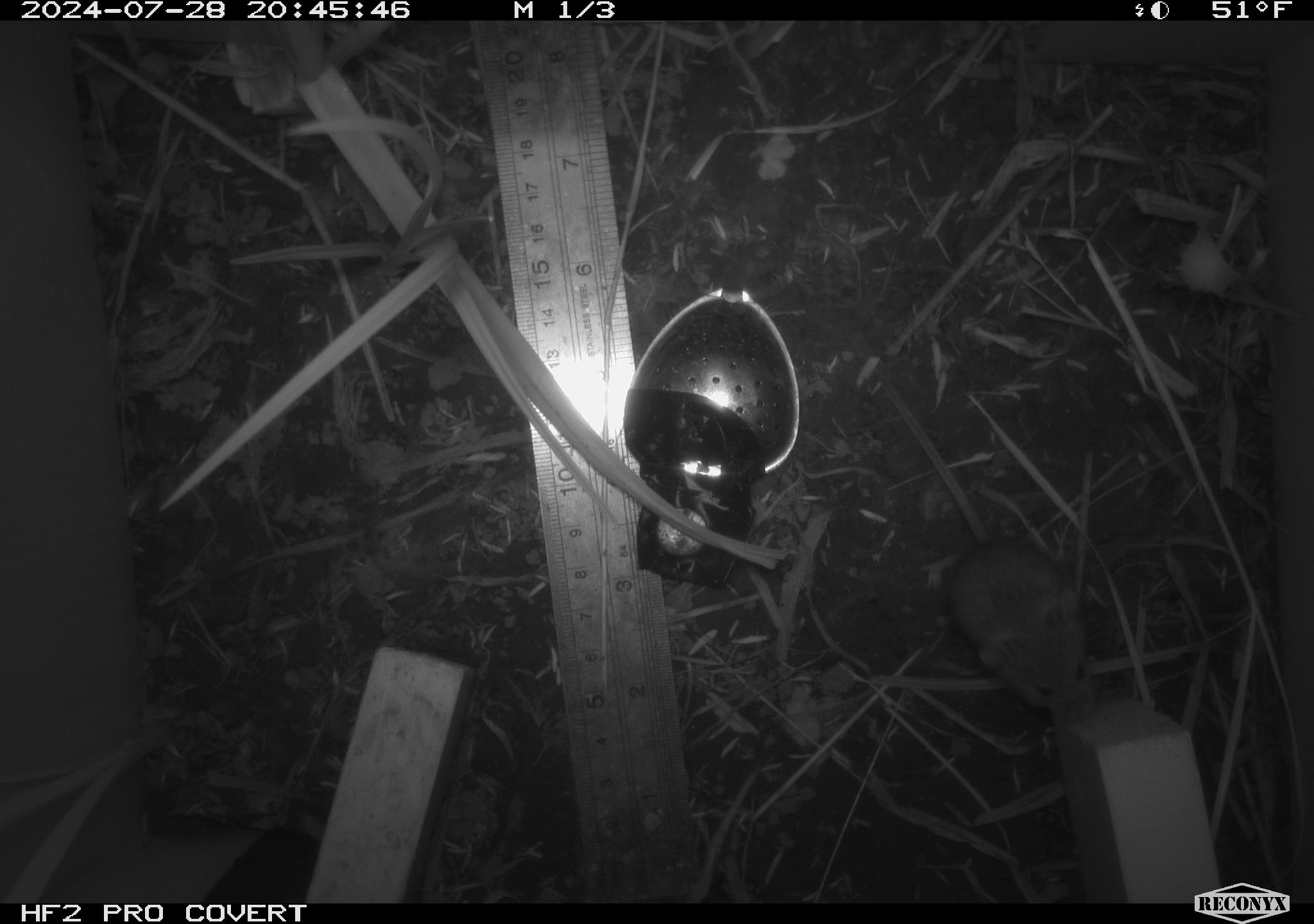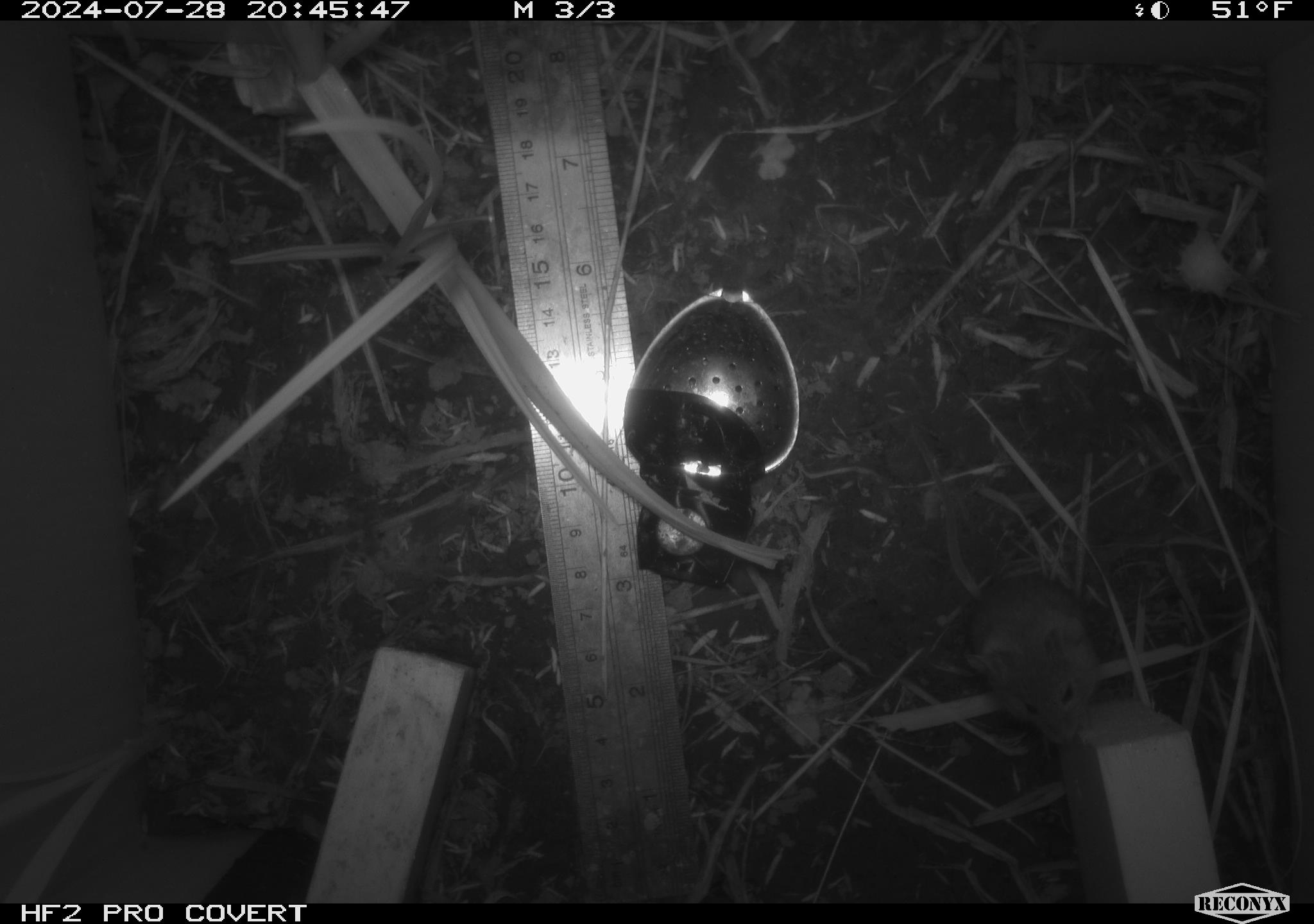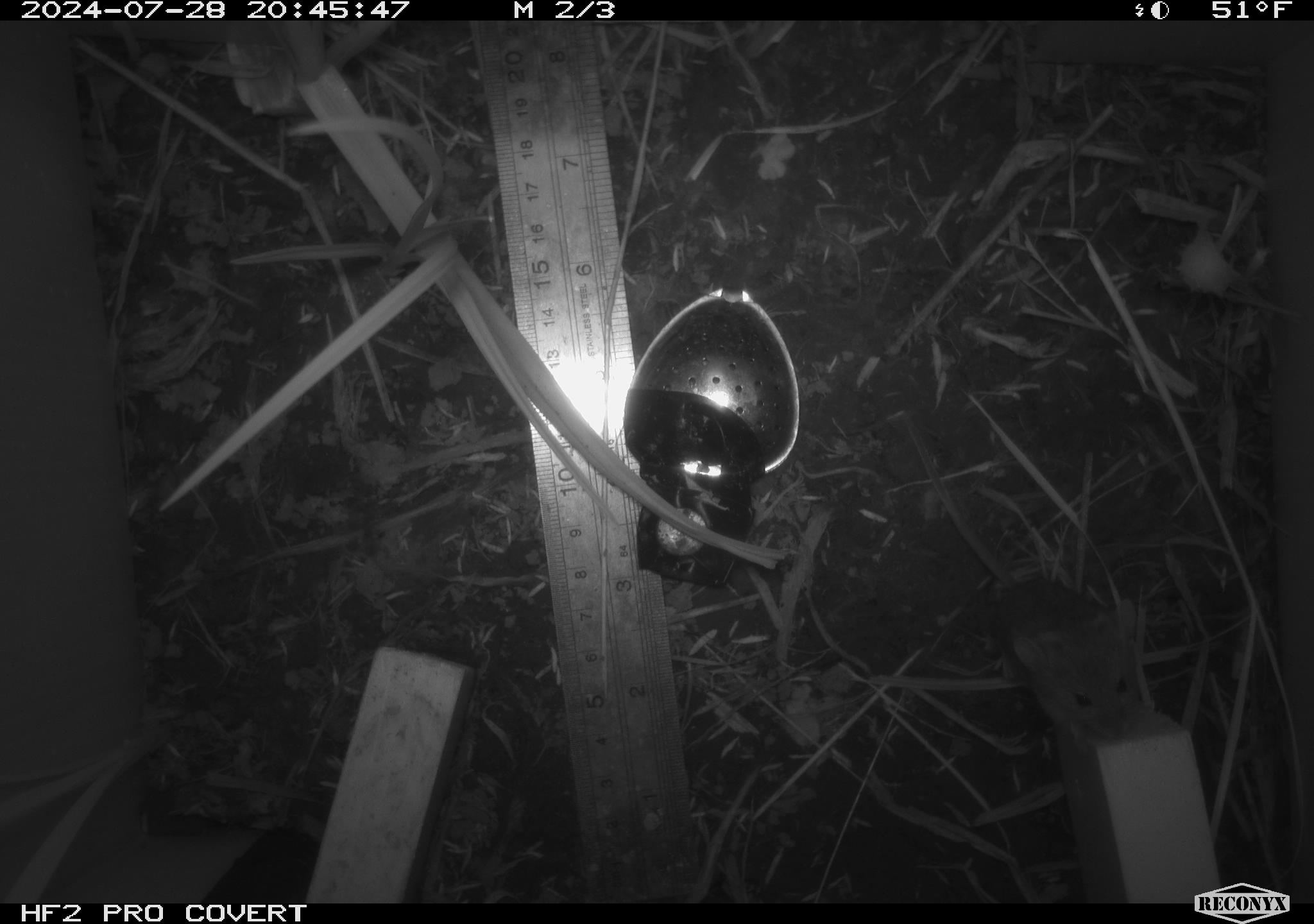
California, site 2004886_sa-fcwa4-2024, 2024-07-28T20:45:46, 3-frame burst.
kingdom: Animalia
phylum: Chordata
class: Mammalia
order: Rodentia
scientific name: Rodentia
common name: rodent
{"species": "rodent (Rodentia)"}